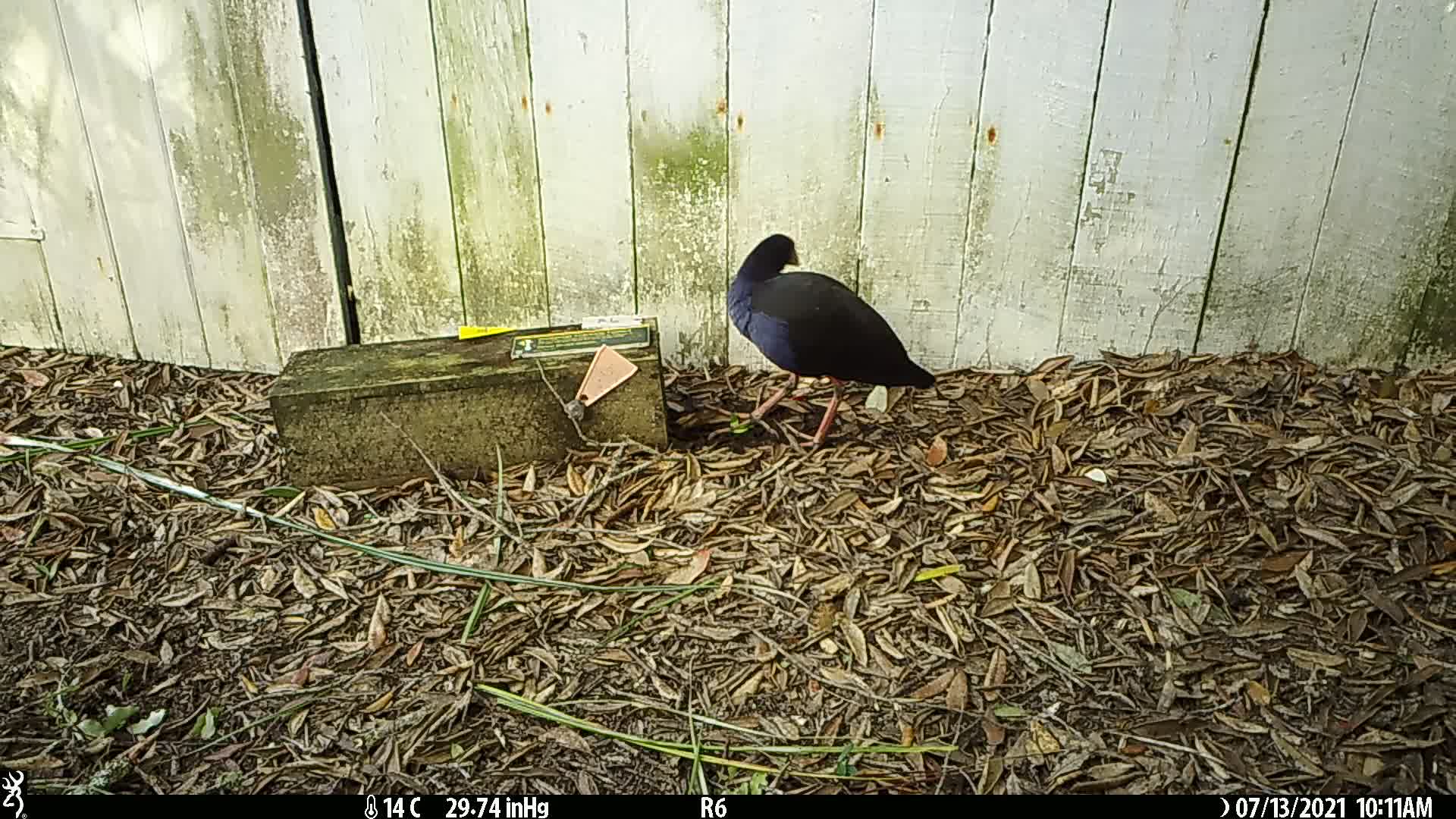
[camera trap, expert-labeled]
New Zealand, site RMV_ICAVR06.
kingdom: Animalia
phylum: Chordata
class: Aves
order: Gruiformes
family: Rallidae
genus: Porphyrio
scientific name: Porphyrio melanotus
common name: australasian swamphen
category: pukeko